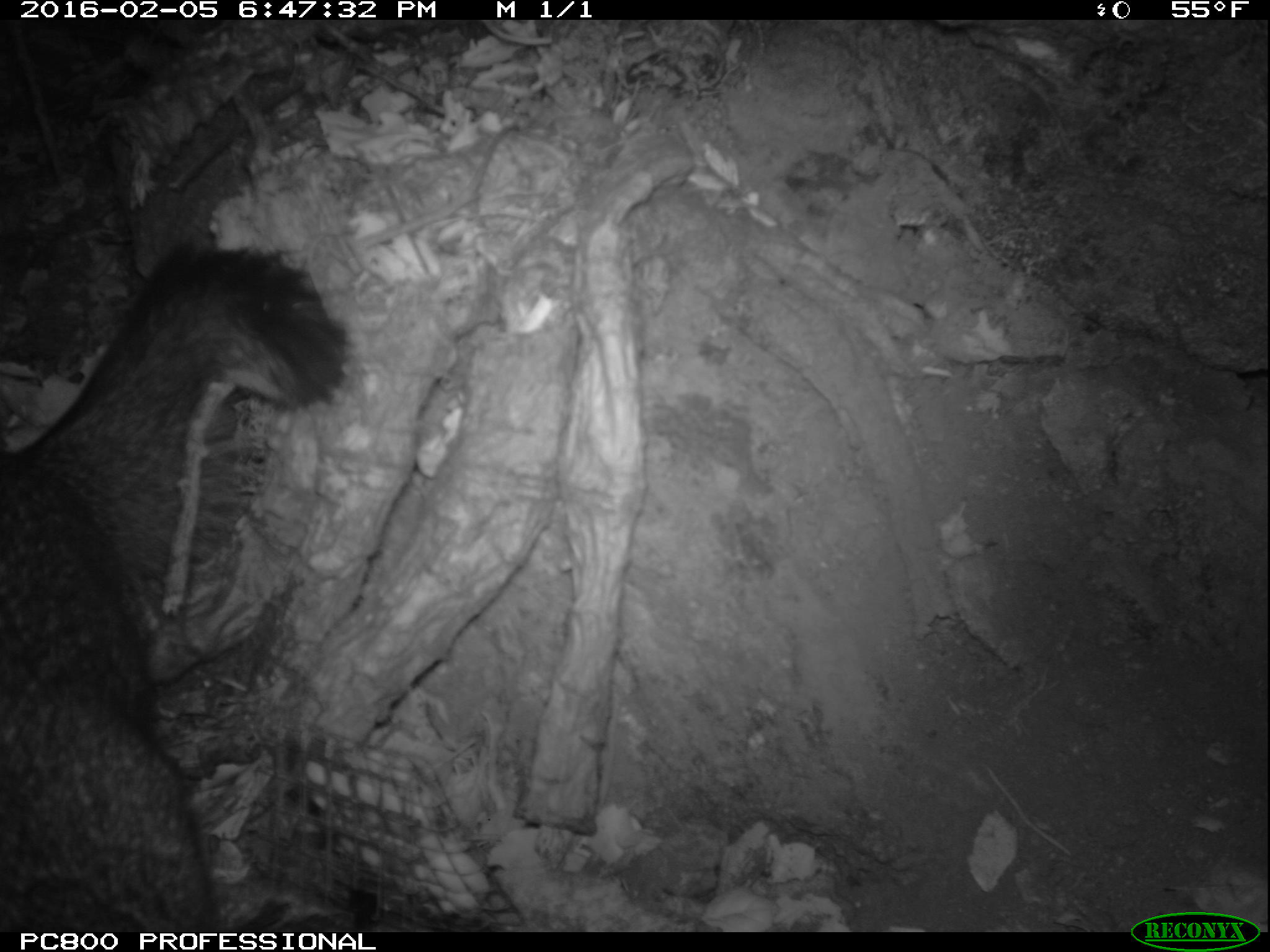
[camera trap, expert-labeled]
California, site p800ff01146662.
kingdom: Animalia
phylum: Chordata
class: Mammalia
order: Carnivora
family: Canidae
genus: Urocyon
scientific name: Urocyon littoralis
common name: island fox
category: fox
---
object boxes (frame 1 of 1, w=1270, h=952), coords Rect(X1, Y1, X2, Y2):
fox: Rect(0, 226, 348, 930)